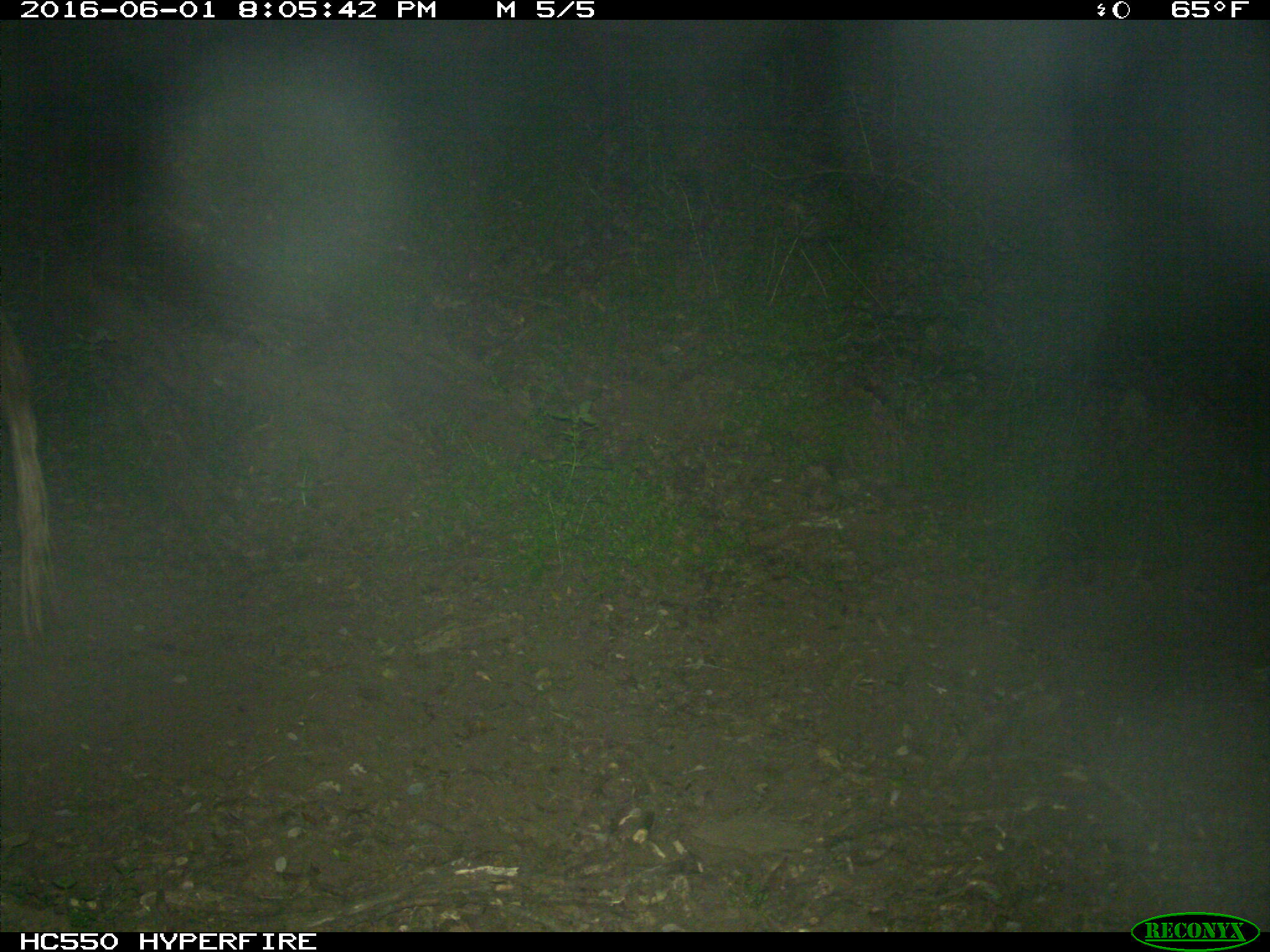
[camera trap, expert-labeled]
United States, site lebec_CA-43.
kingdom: Animalia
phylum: Chordata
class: Mammalia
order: Artiodactyla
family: Bovidae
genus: Bos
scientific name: Bos taurus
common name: domestic cow